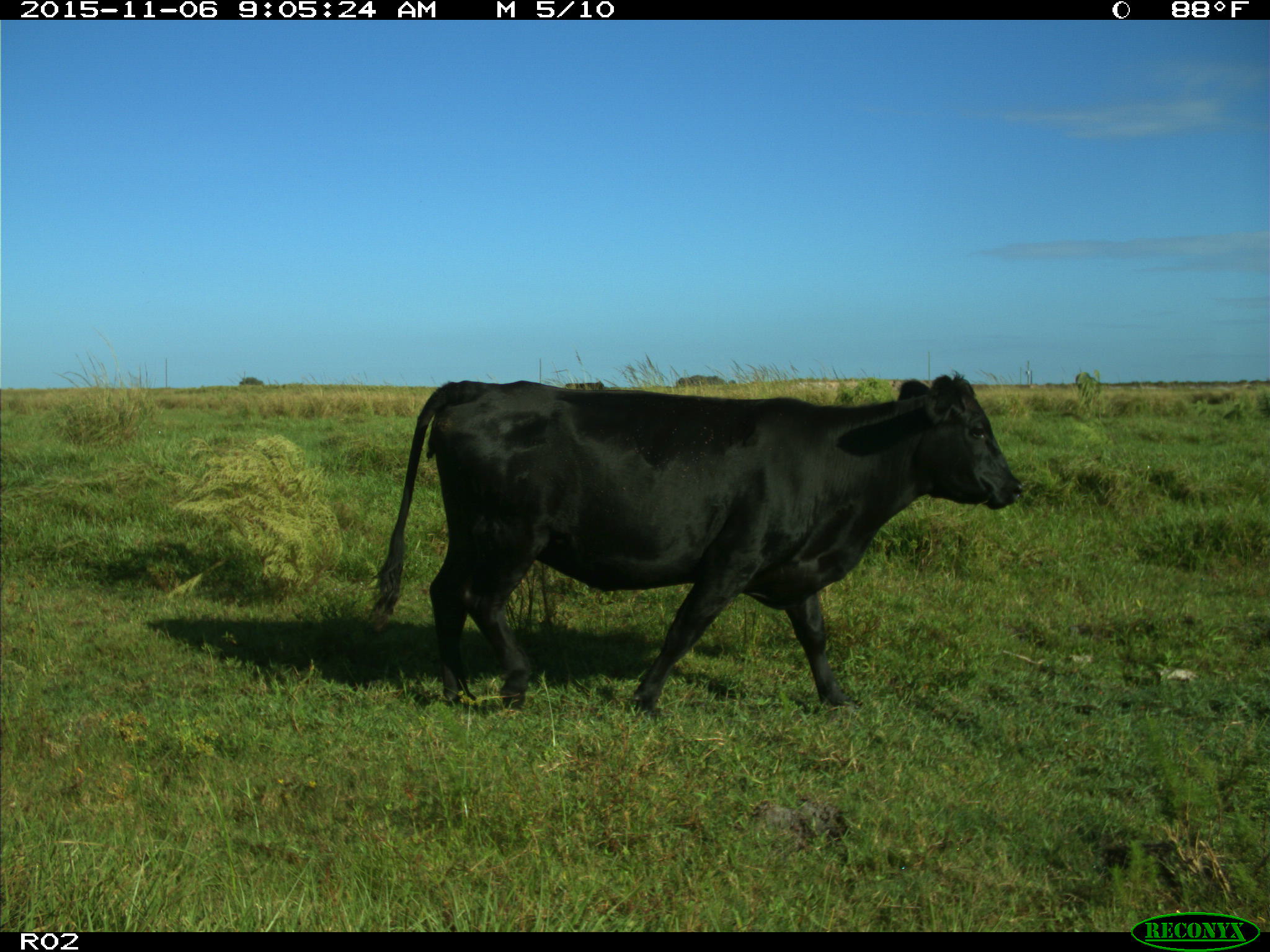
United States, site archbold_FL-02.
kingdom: Animalia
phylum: Chordata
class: Mammalia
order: Artiodactyla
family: Bovidae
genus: Bos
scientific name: Bos taurus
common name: domestic cow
Bos taurus (domestic cow).